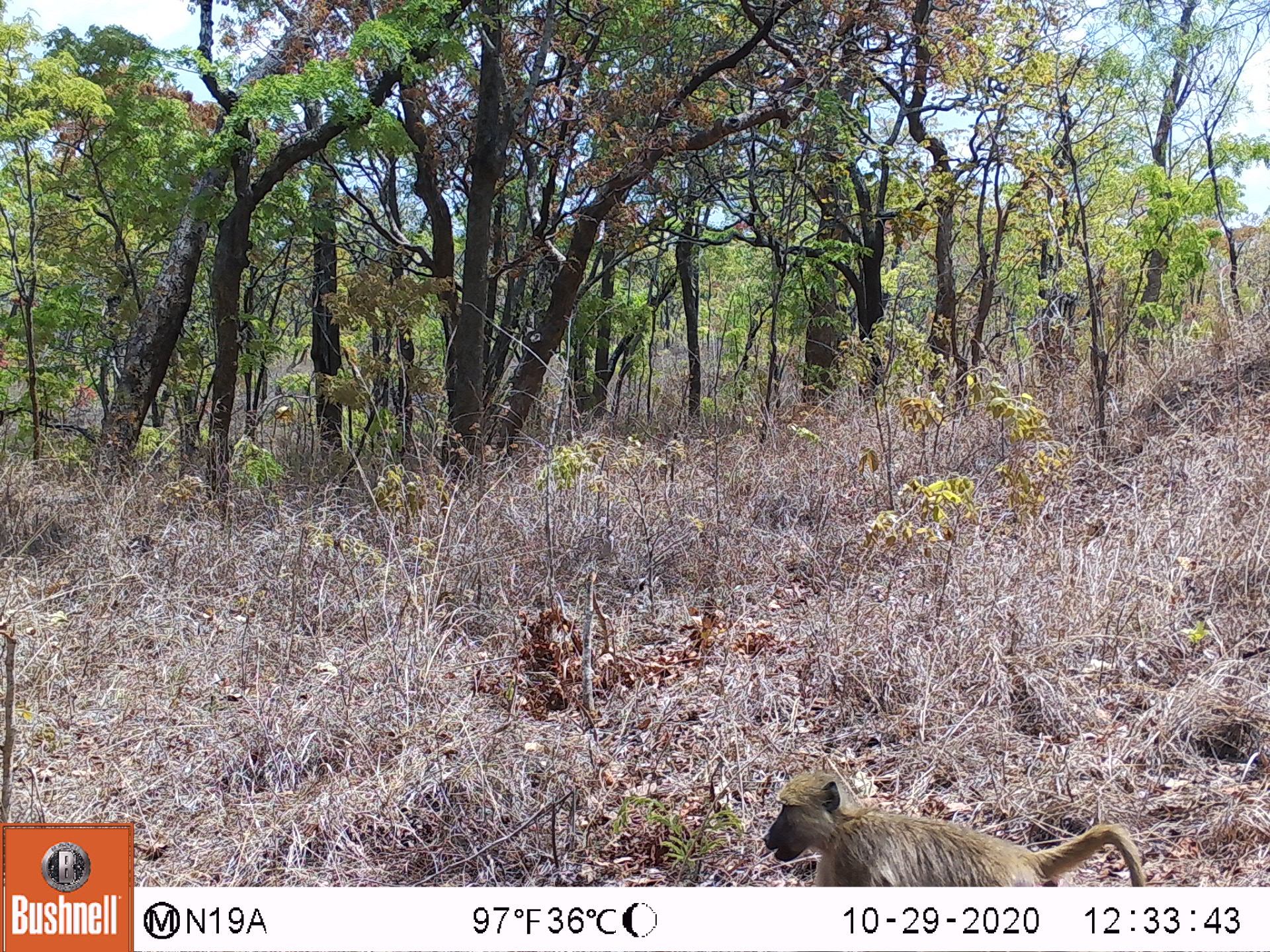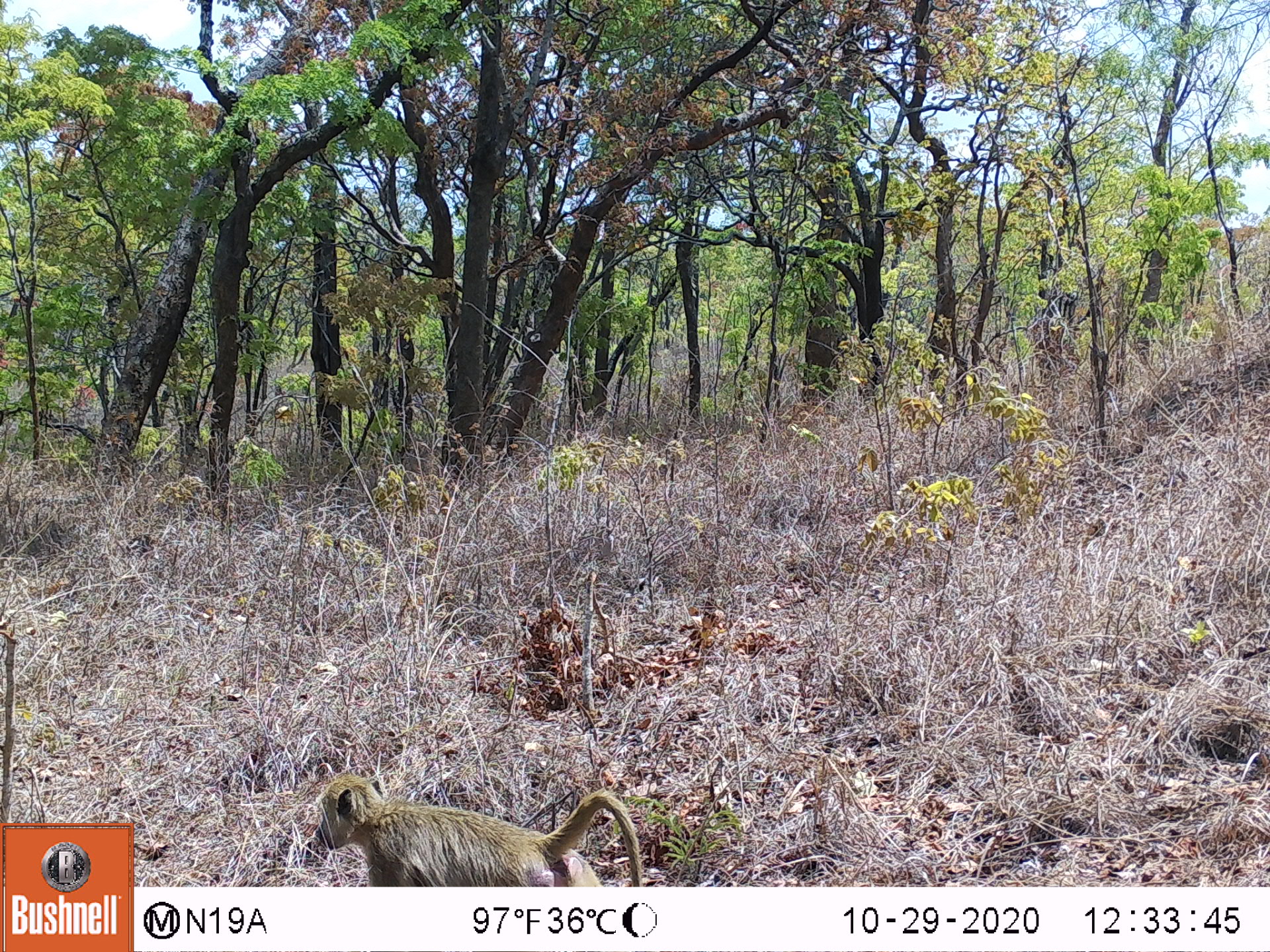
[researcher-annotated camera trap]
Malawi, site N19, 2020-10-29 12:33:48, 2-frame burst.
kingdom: Animalia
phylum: Chordata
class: Mammalia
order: Primates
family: Cercopithecidae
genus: Papio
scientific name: Papio cynocephalus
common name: yellow baboon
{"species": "yellow baboon (Papio cynocephalus)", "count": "1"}